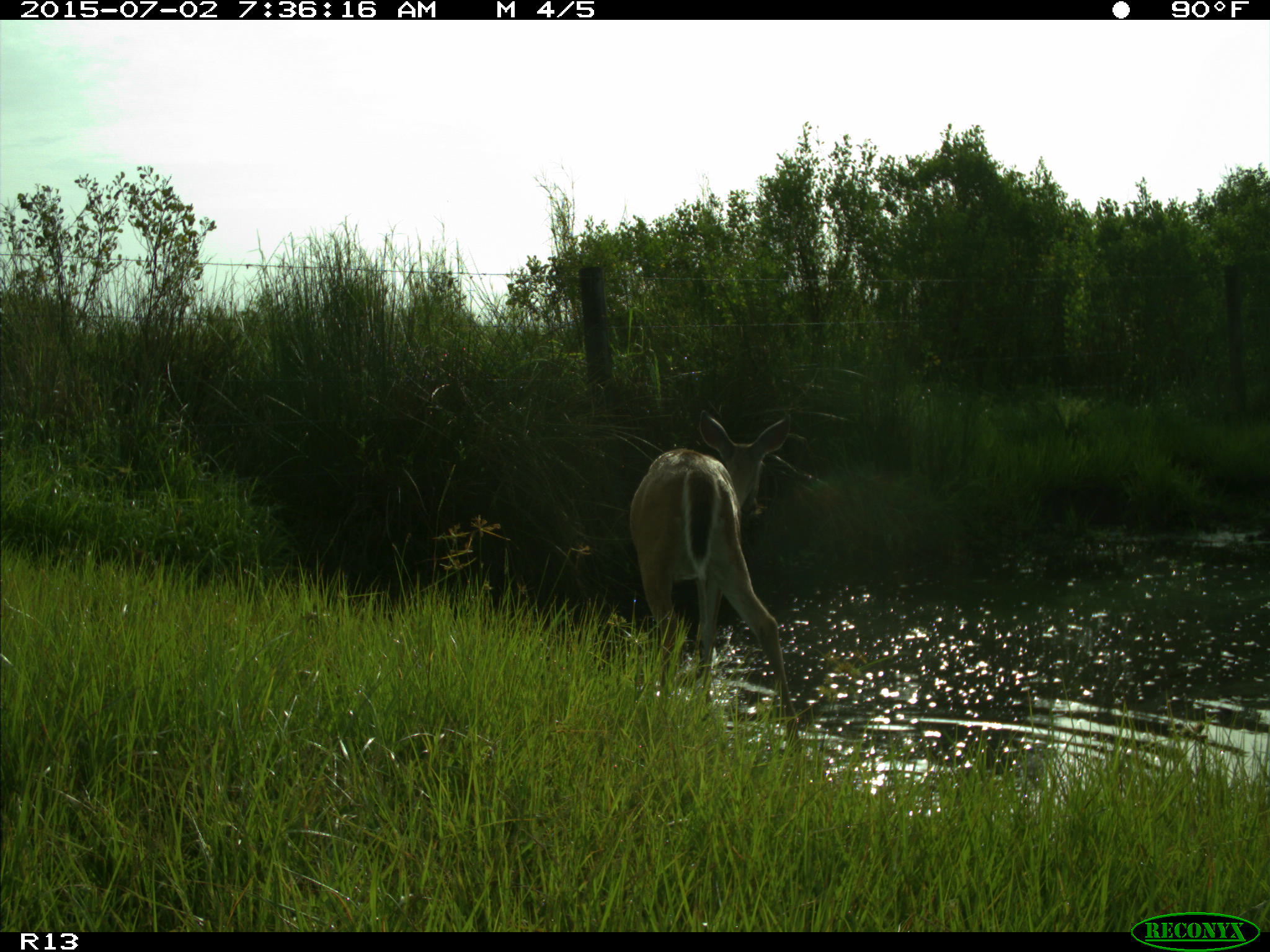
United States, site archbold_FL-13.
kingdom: Animalia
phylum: Chordata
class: Mammalia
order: Artiodactyla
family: Cervidae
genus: Odocoileus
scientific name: Odocoileus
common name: deer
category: unidentified deer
Unidentified deer (deer) (Odocoileus).